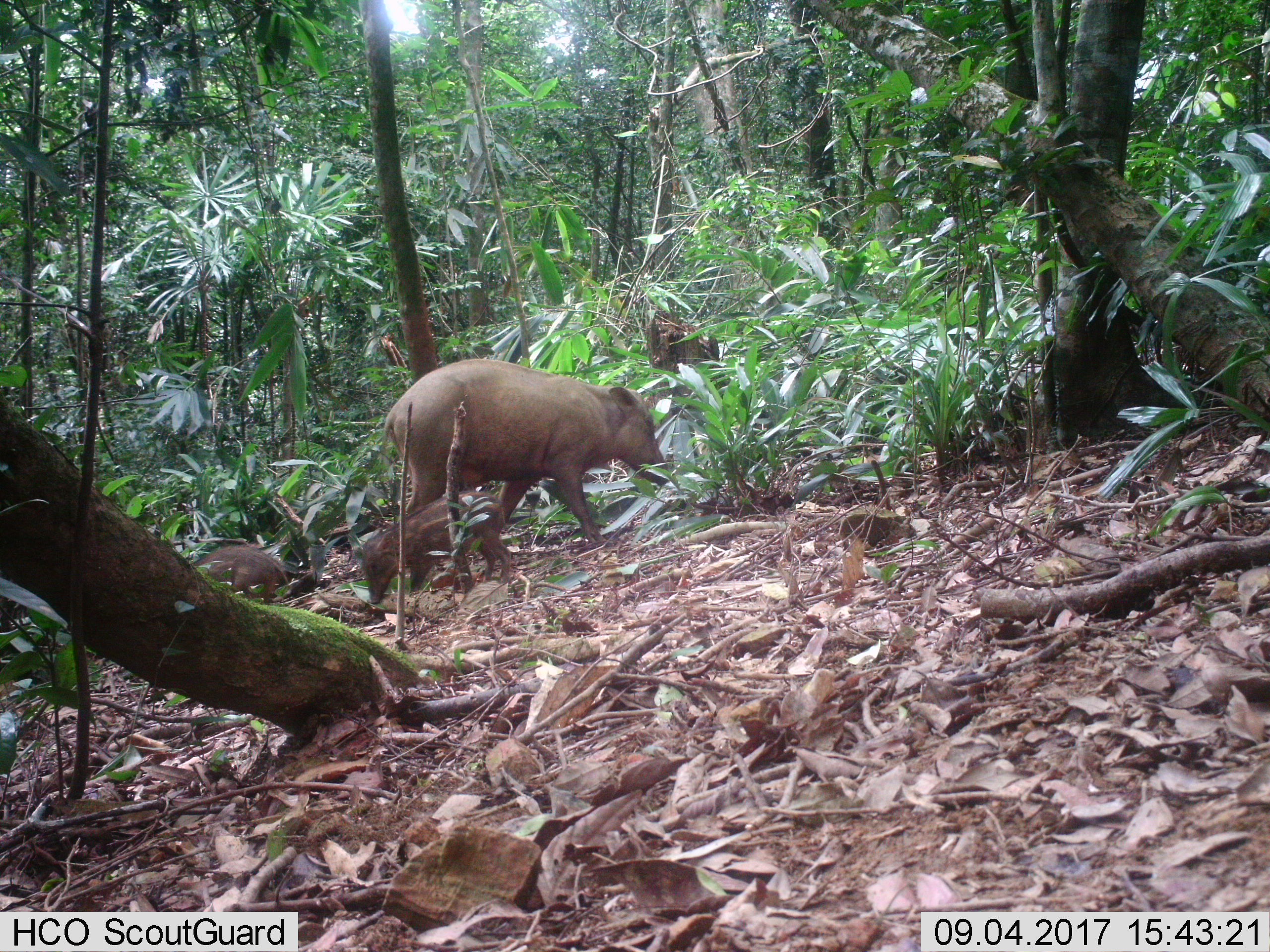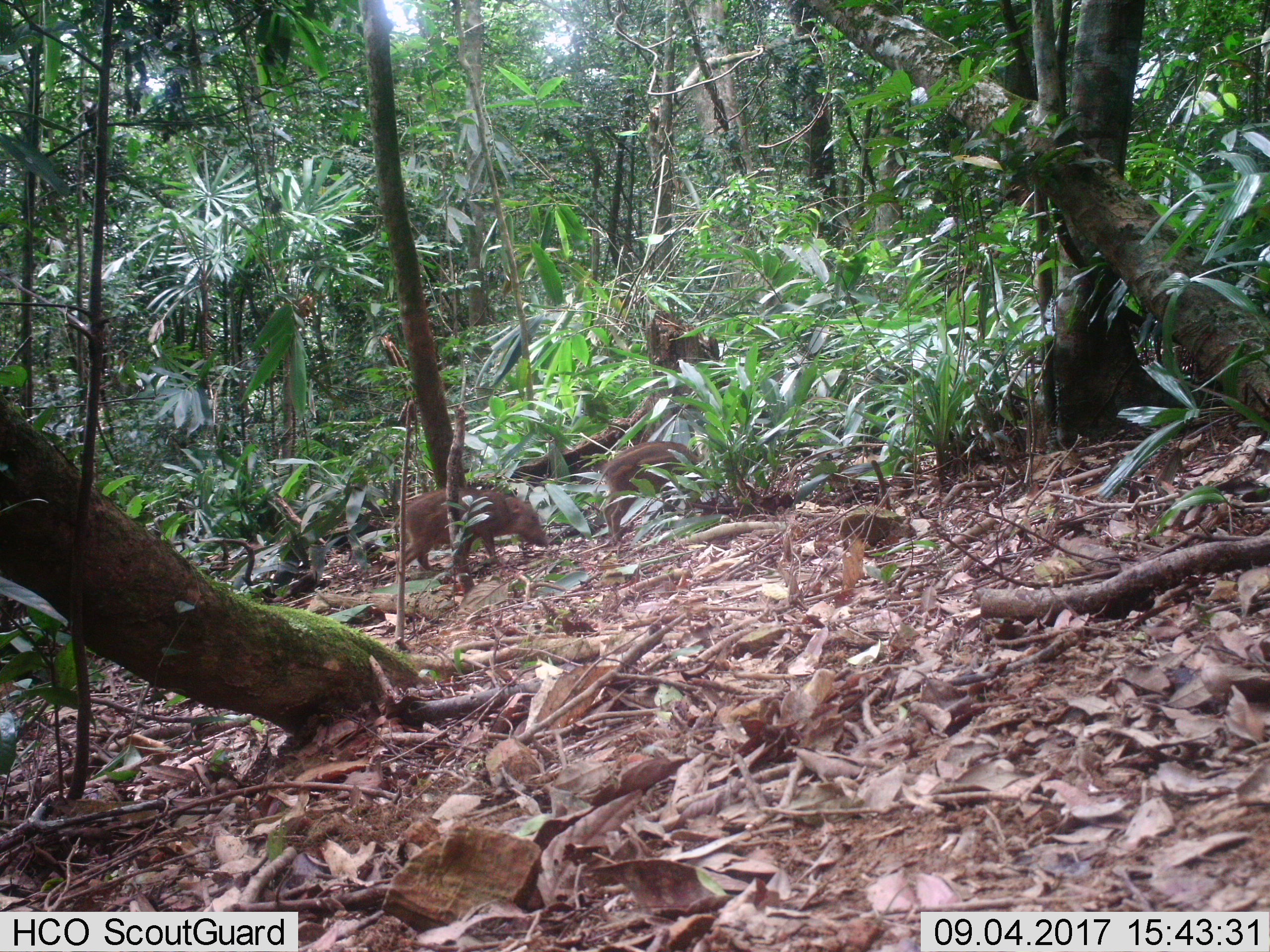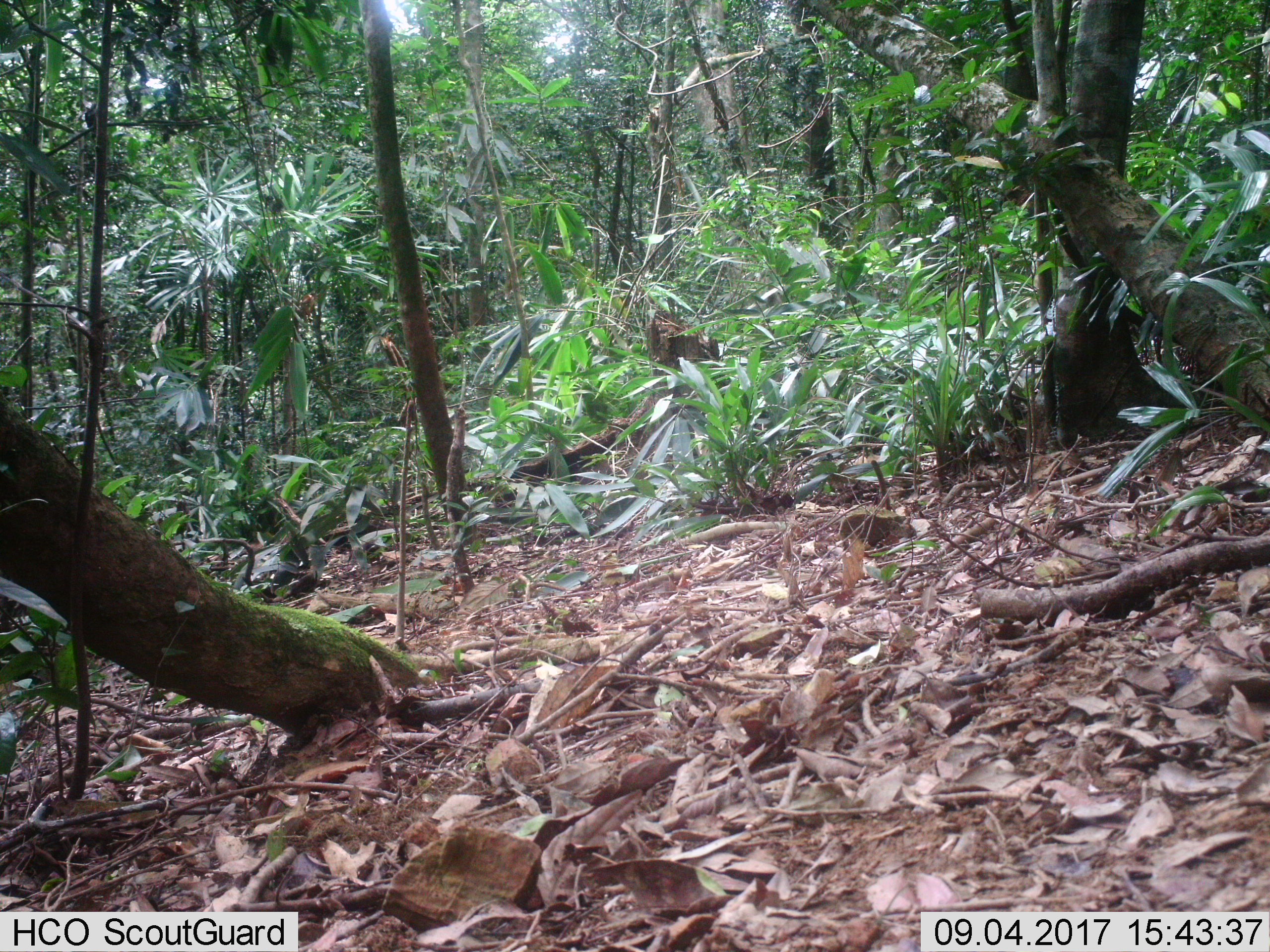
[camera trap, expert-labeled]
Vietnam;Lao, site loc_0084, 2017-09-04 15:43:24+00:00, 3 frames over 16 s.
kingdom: Animalia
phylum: Chordata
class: Mammalia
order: Artiodactyla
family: Suidae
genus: Sus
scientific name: Sus scrofa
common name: eurasian wild pig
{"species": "eurasian wild pig (Sus scrofa)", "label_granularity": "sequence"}